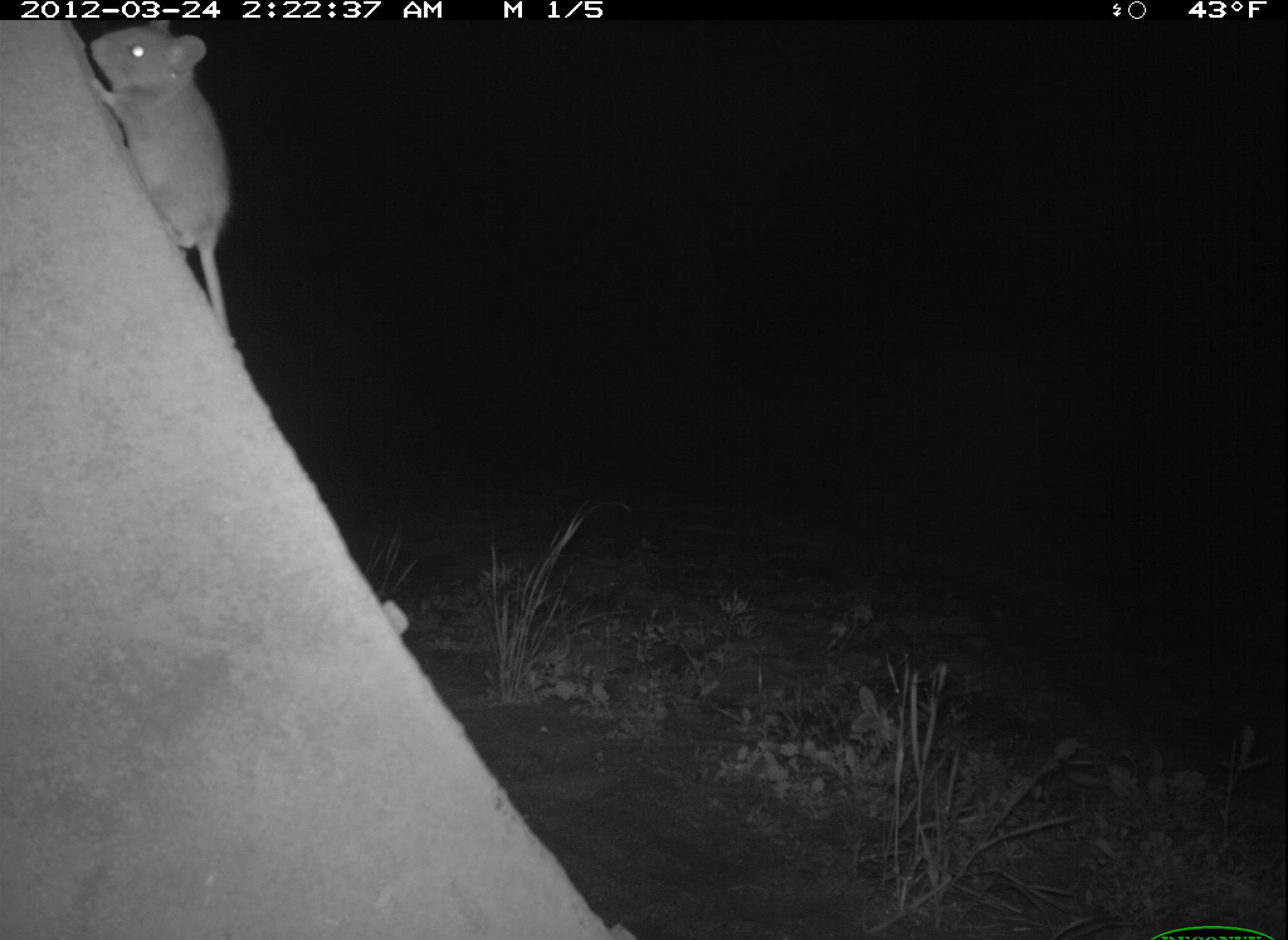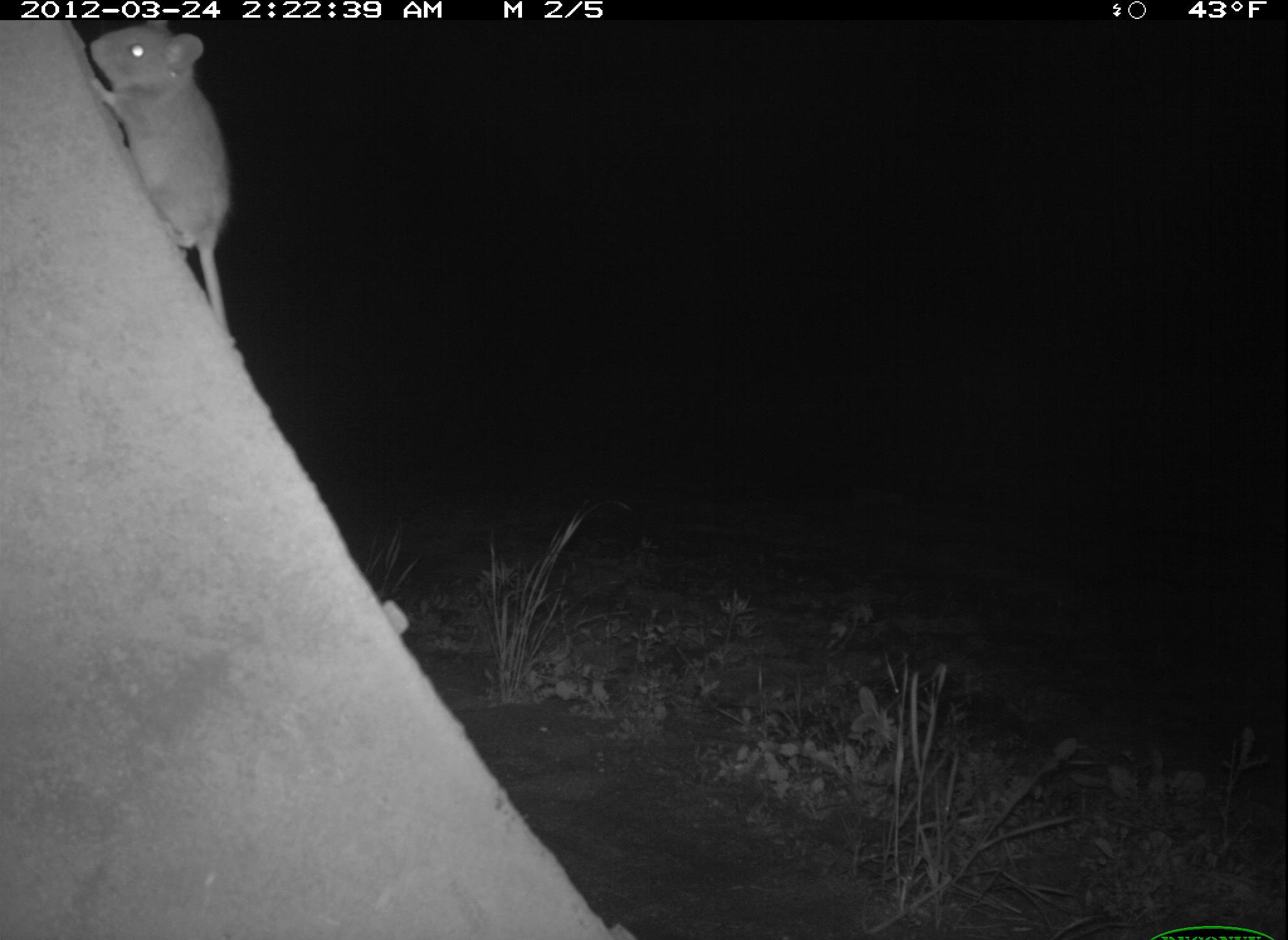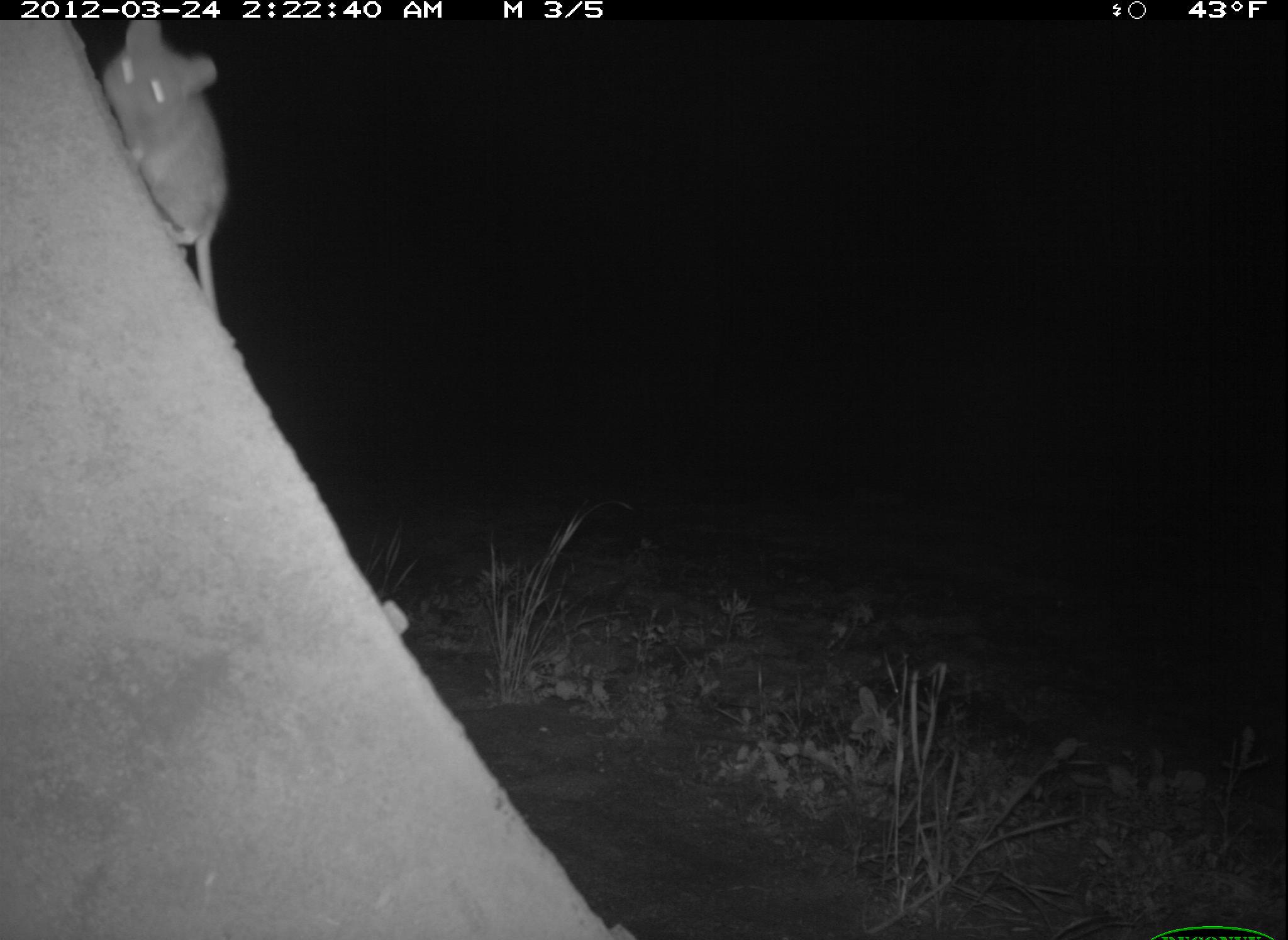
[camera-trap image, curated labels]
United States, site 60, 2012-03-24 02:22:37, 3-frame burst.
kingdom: Animalia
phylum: Chordata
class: Mammalia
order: Rodentia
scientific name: Rodentia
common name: rodent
Rodent (Rodentia).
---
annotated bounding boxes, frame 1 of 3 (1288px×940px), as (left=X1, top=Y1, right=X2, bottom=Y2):
rodent: (left=90, top=22, right=231, bottom=349)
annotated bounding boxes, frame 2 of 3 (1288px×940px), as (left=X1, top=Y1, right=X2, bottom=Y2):
rodent: (left=81, top=19, right=231, bottom=343)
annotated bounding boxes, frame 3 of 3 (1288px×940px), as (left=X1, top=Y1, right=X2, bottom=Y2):
rodent: (left=100, top=16, right=229, bottom=322)